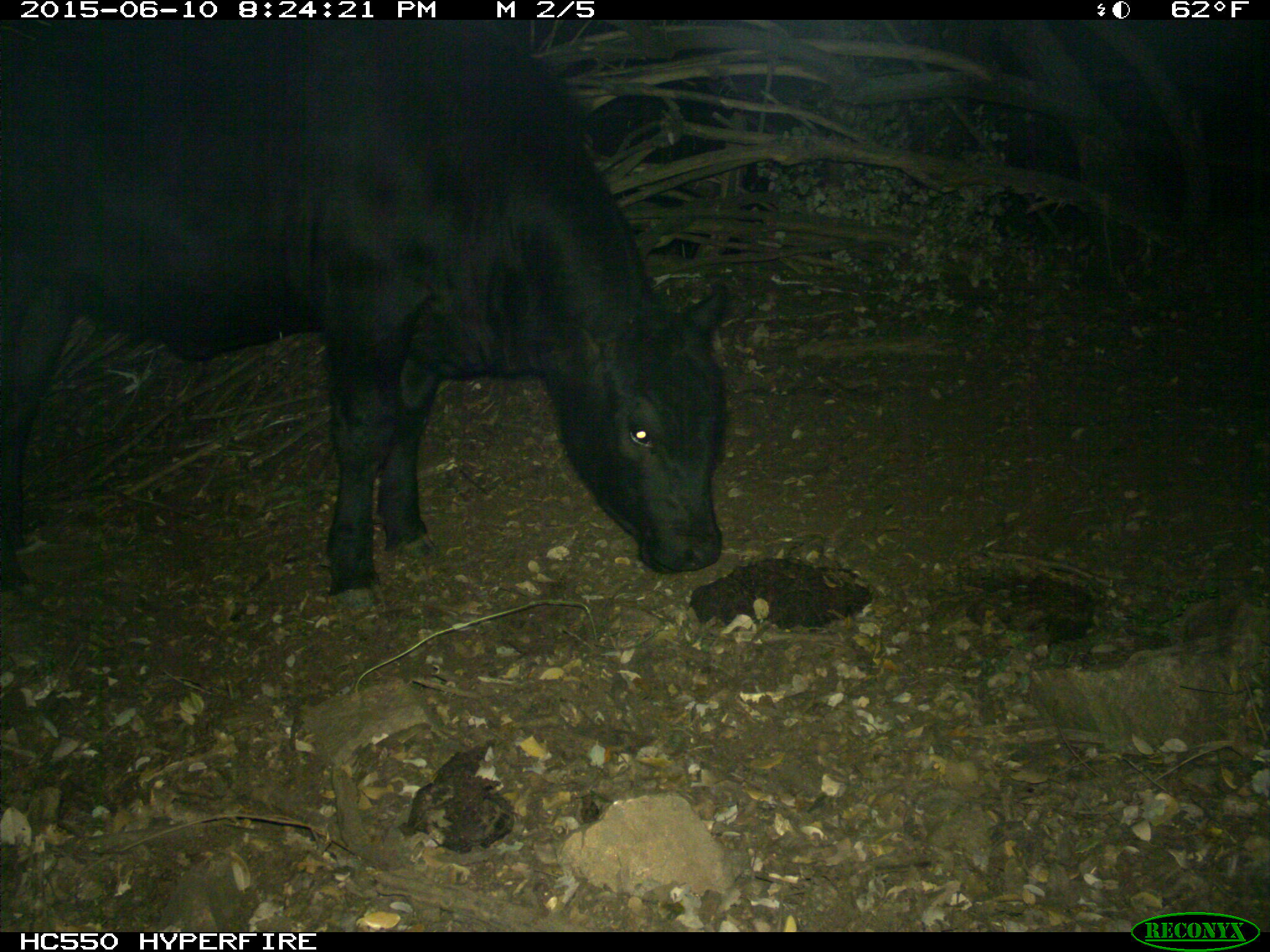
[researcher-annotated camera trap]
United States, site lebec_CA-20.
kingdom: Animalia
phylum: Chordata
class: Mammalia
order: Artiodactyla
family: Bovidae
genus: Bos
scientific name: Bos taurus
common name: domestic cow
Bos taurus (domestic cow).